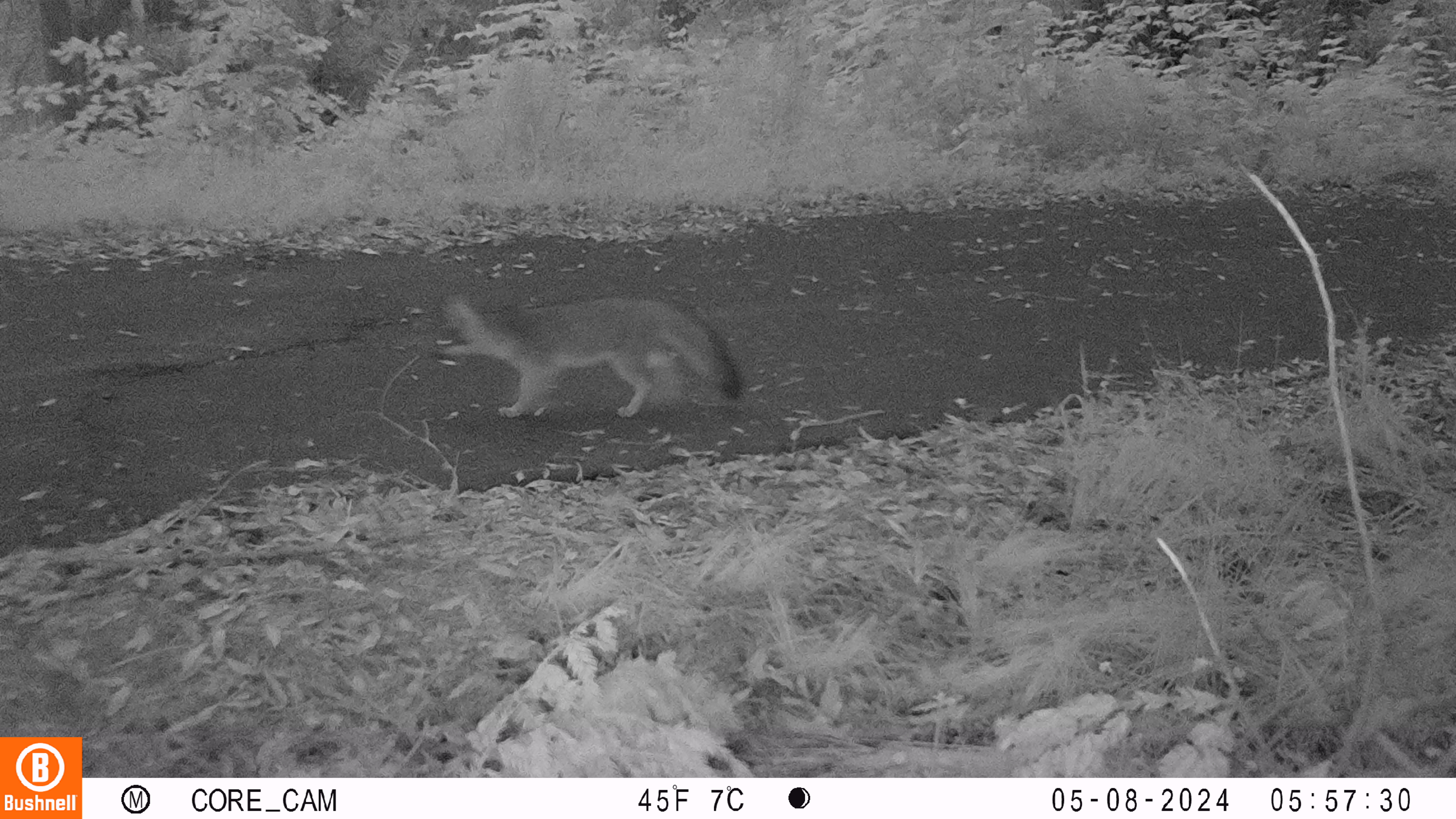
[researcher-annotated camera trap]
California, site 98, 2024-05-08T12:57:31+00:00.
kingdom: Animalia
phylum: Chordata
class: Mammalia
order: Carnivora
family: Canidae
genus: Urocyon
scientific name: Urocyon cinereoargenteus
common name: gray fox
Gray fox (Urocyon cinereoargenteus).